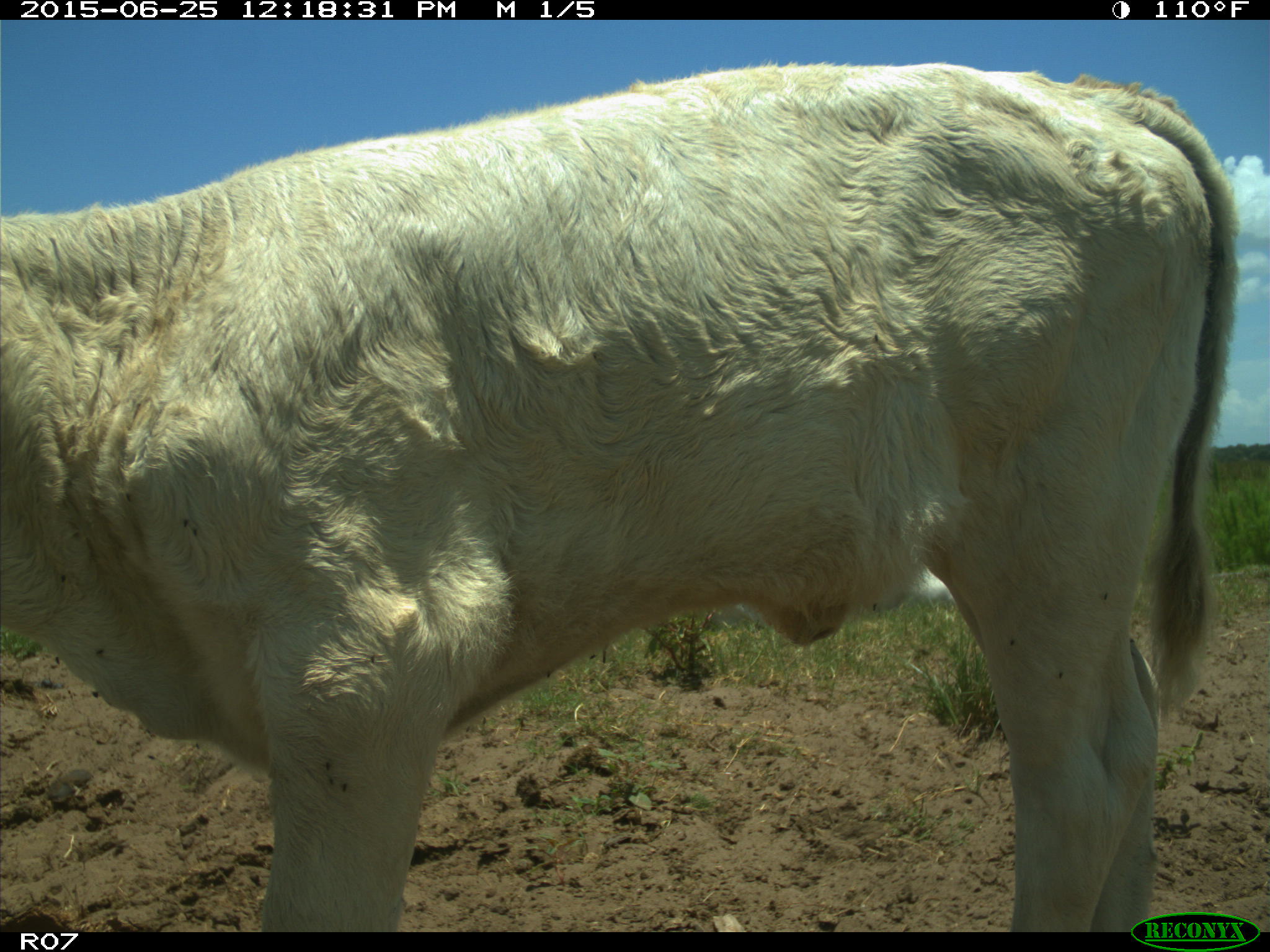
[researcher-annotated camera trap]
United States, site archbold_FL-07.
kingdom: Animalia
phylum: Chordata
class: Mammalia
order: Artiodactyla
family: Bovidae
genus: Bos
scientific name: Bos taurus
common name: domestic cow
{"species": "Bos taurus (domestic cow)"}